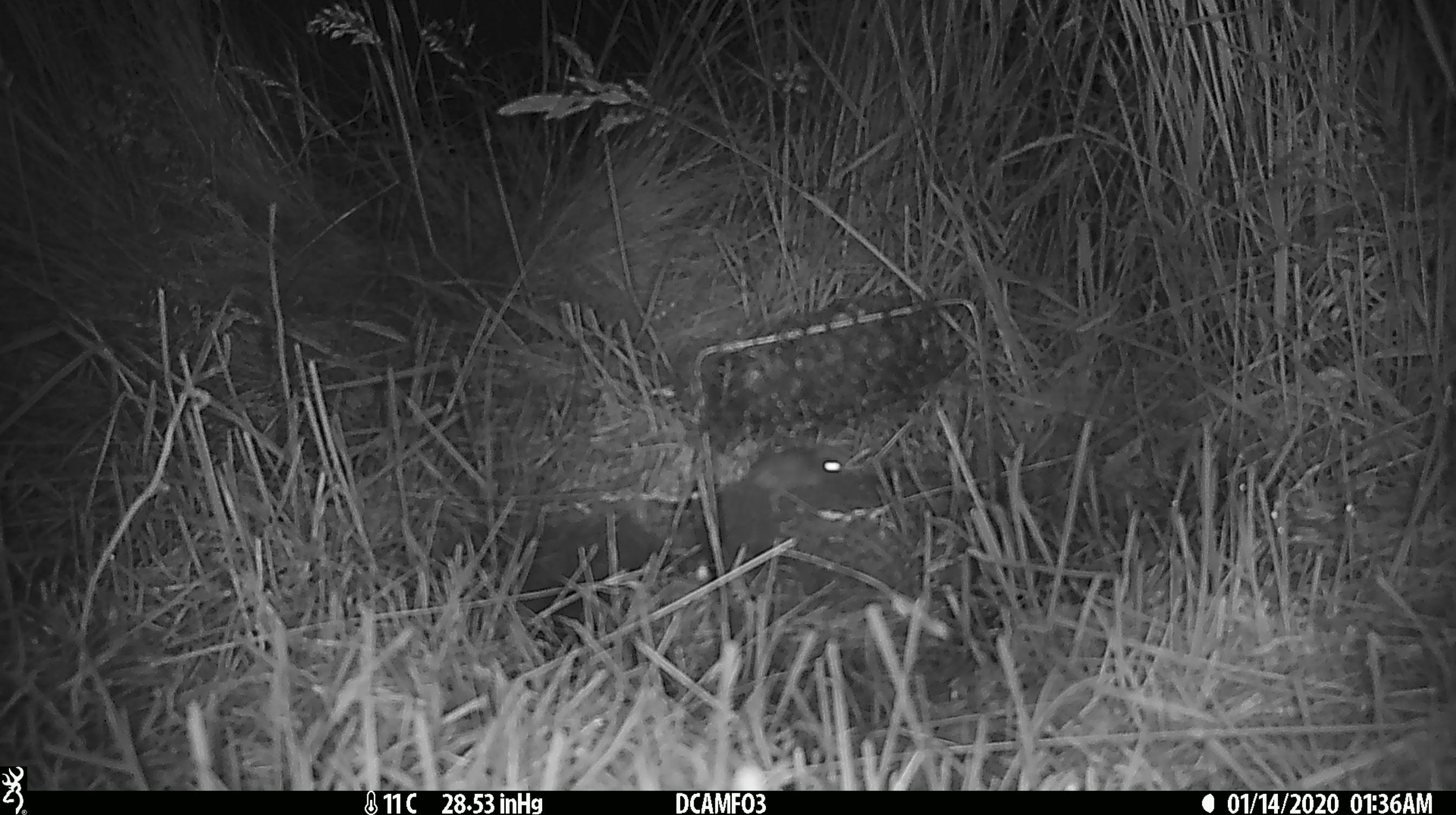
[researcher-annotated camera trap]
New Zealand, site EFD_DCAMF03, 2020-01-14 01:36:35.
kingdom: Animalia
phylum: Chordata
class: Mammalia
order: Rodentia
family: Muridae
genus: Mus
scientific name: Mus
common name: mouse